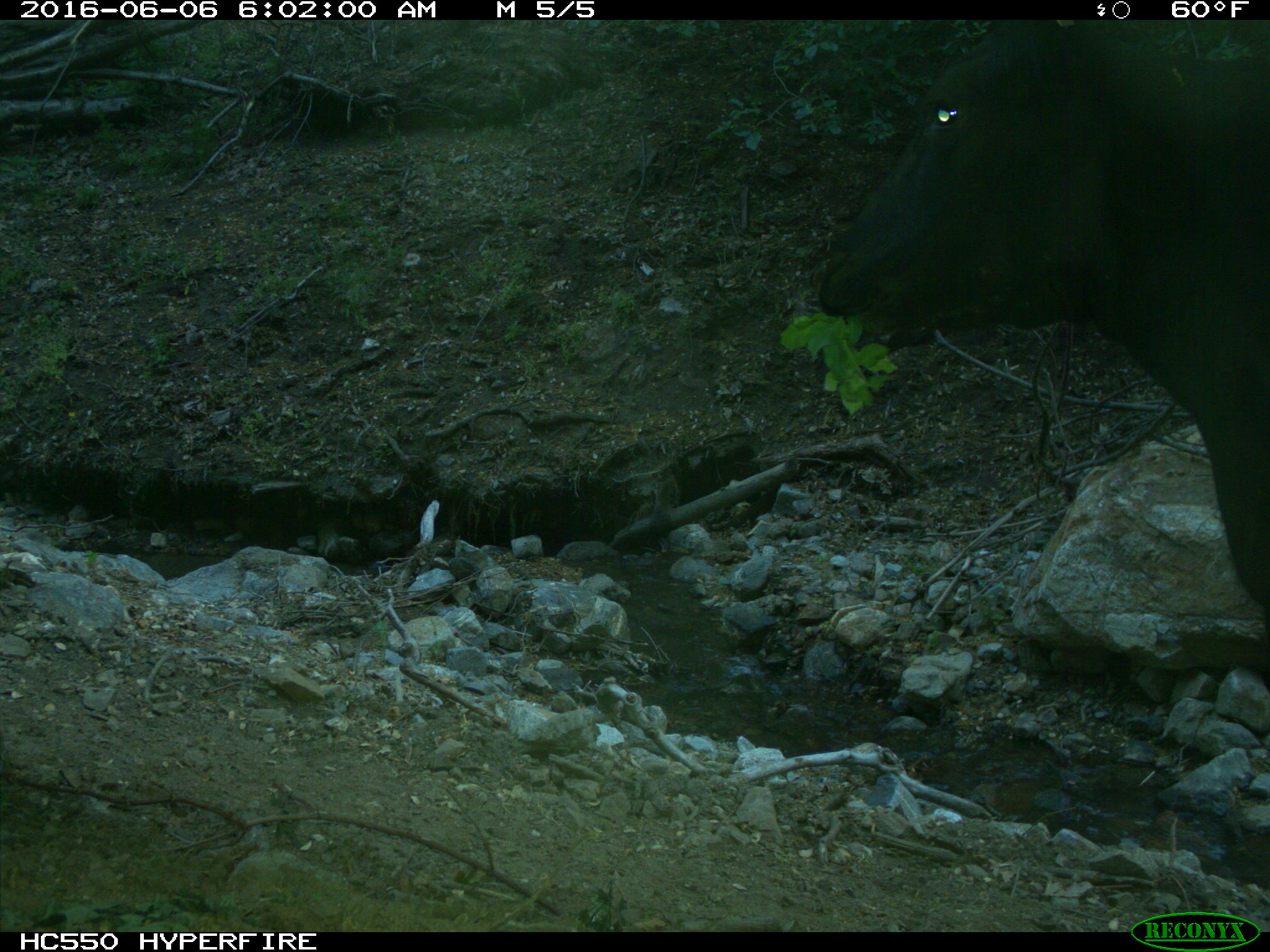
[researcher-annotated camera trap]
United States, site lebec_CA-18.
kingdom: Animalia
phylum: Chordata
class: Mammalia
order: Artiodactyla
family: Bovidae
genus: Bos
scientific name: Bos taurus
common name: domestic cow